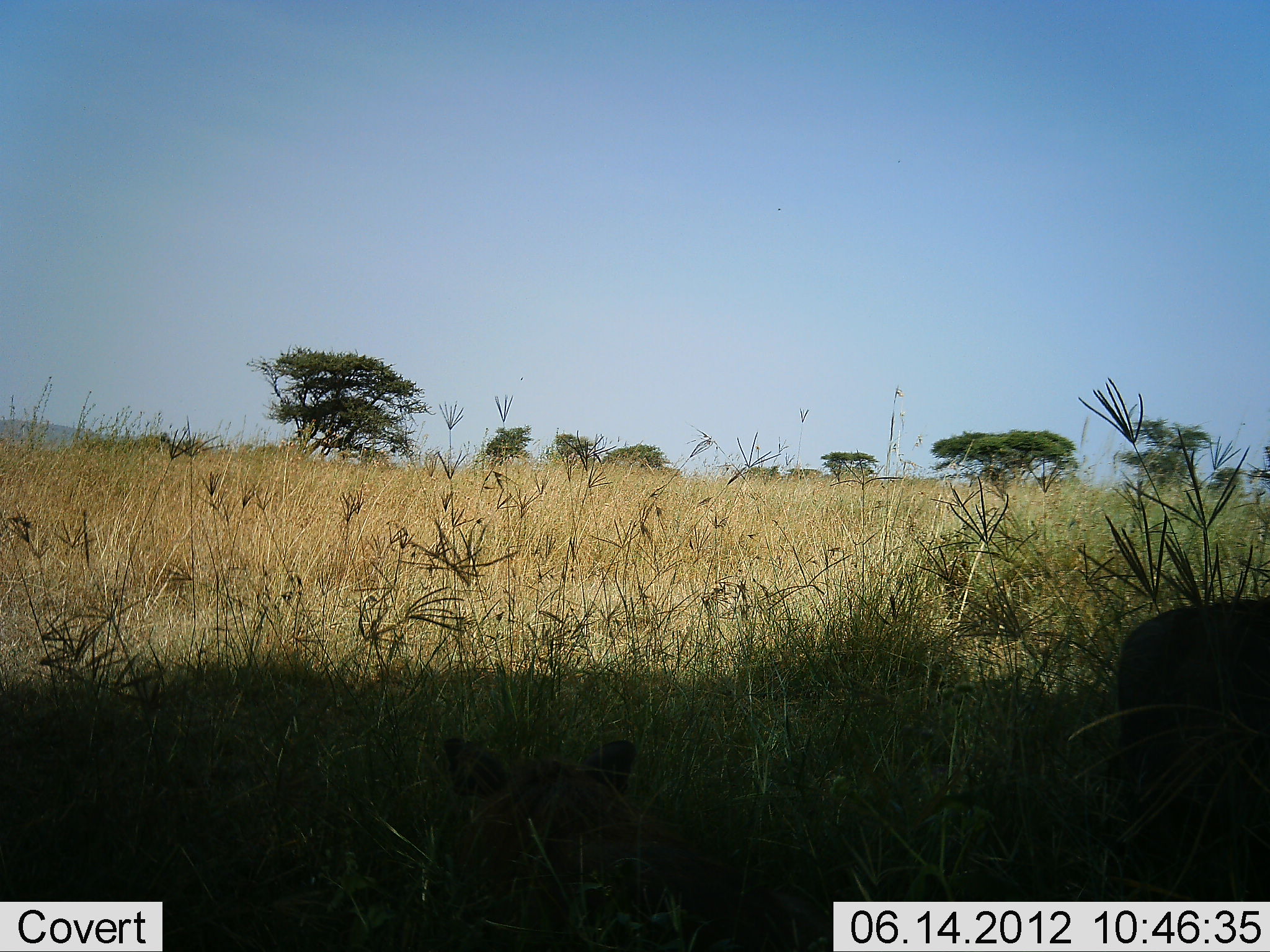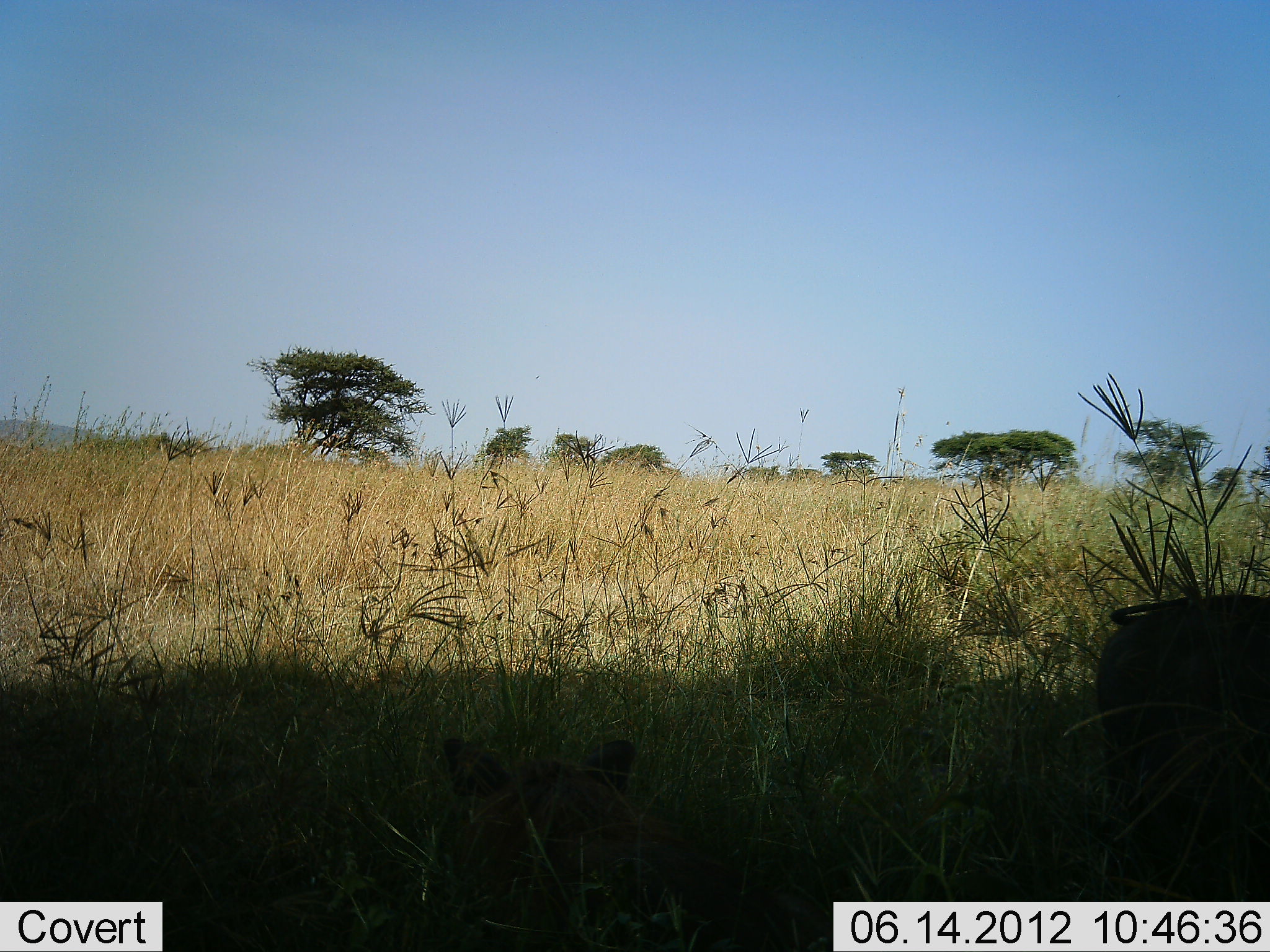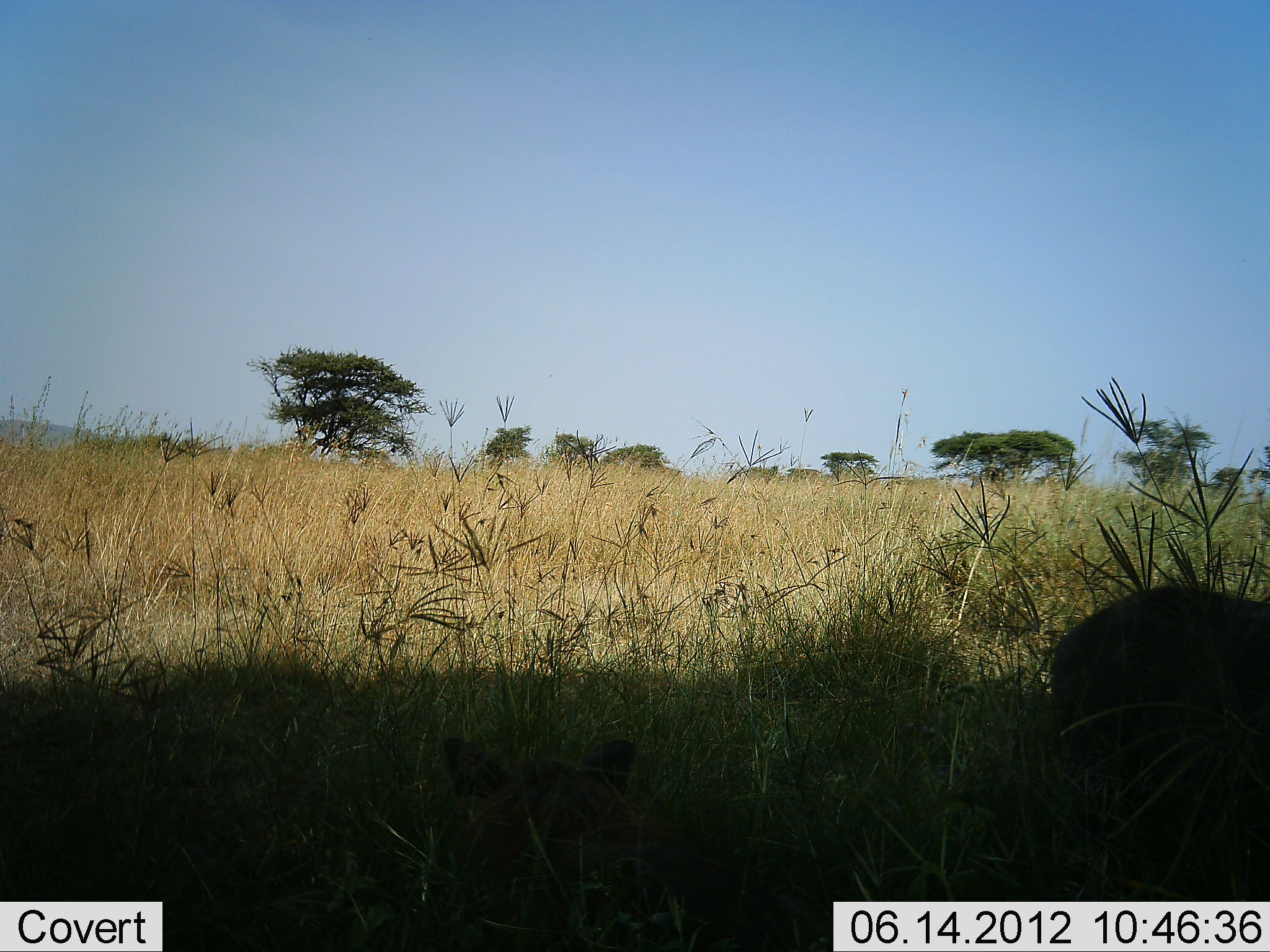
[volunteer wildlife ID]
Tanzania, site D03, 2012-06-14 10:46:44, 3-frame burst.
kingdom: Animalia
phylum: Chordata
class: Mammalia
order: Artiodactyla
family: Suidae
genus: Phacochoerus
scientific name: Phacochoerus africanus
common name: warthog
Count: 2.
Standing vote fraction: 70%.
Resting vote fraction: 30%.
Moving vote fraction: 20%.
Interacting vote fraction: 0%.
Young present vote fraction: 0%.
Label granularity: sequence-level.